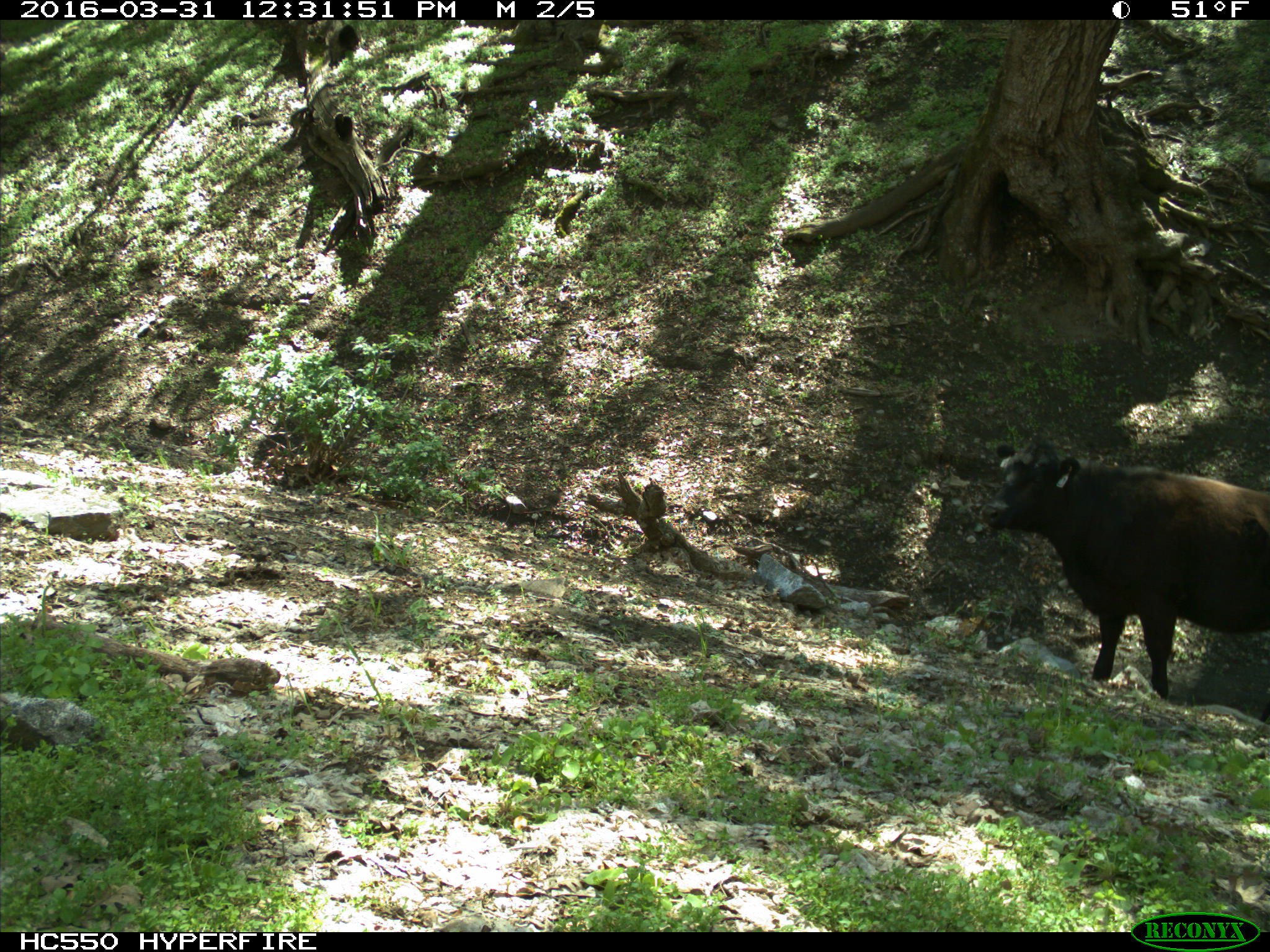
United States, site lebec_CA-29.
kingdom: Animalia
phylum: Chordata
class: Mammalia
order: Artiodactyla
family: Bovidae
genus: Bos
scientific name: Bos taurus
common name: domestic cow